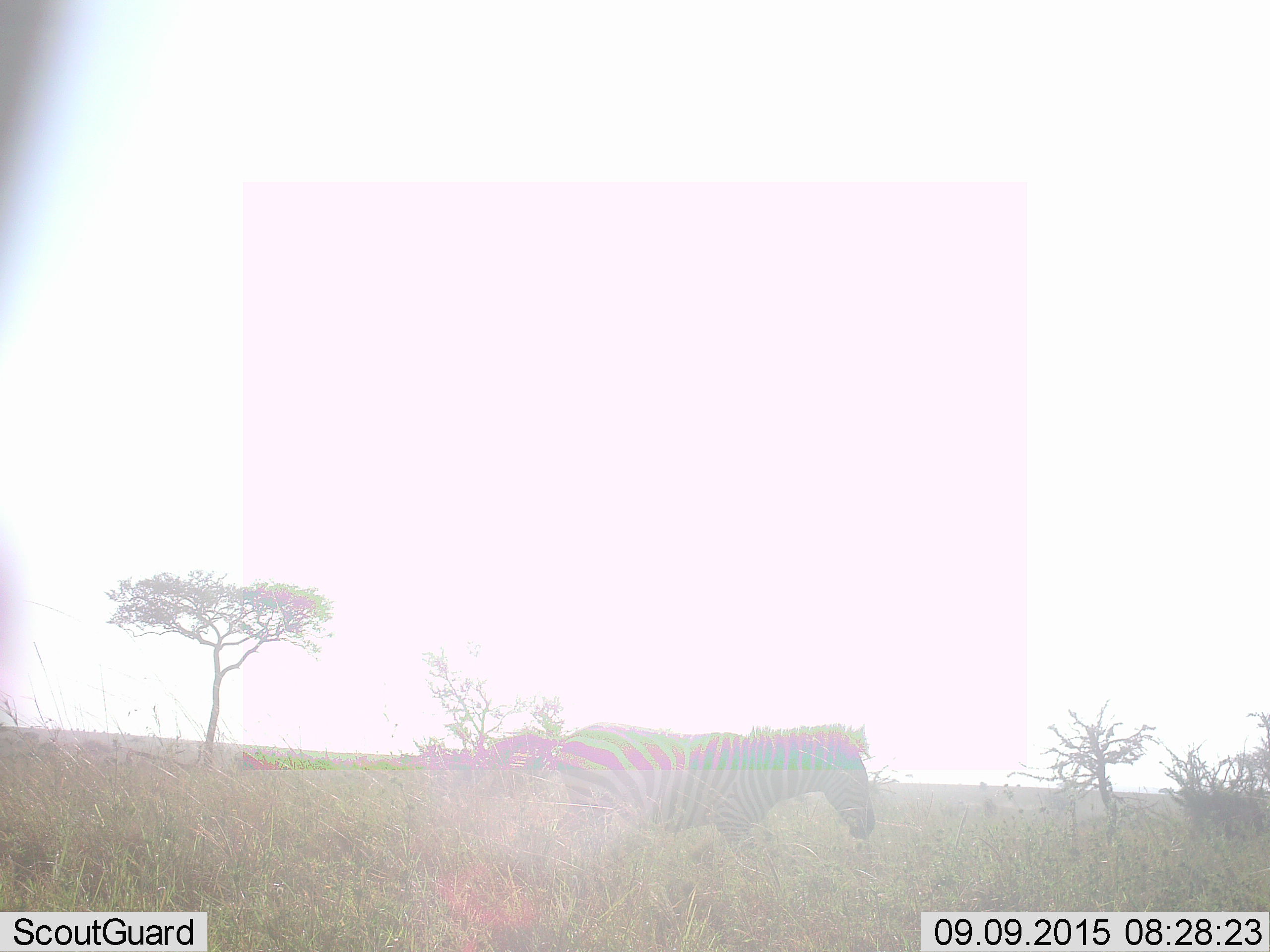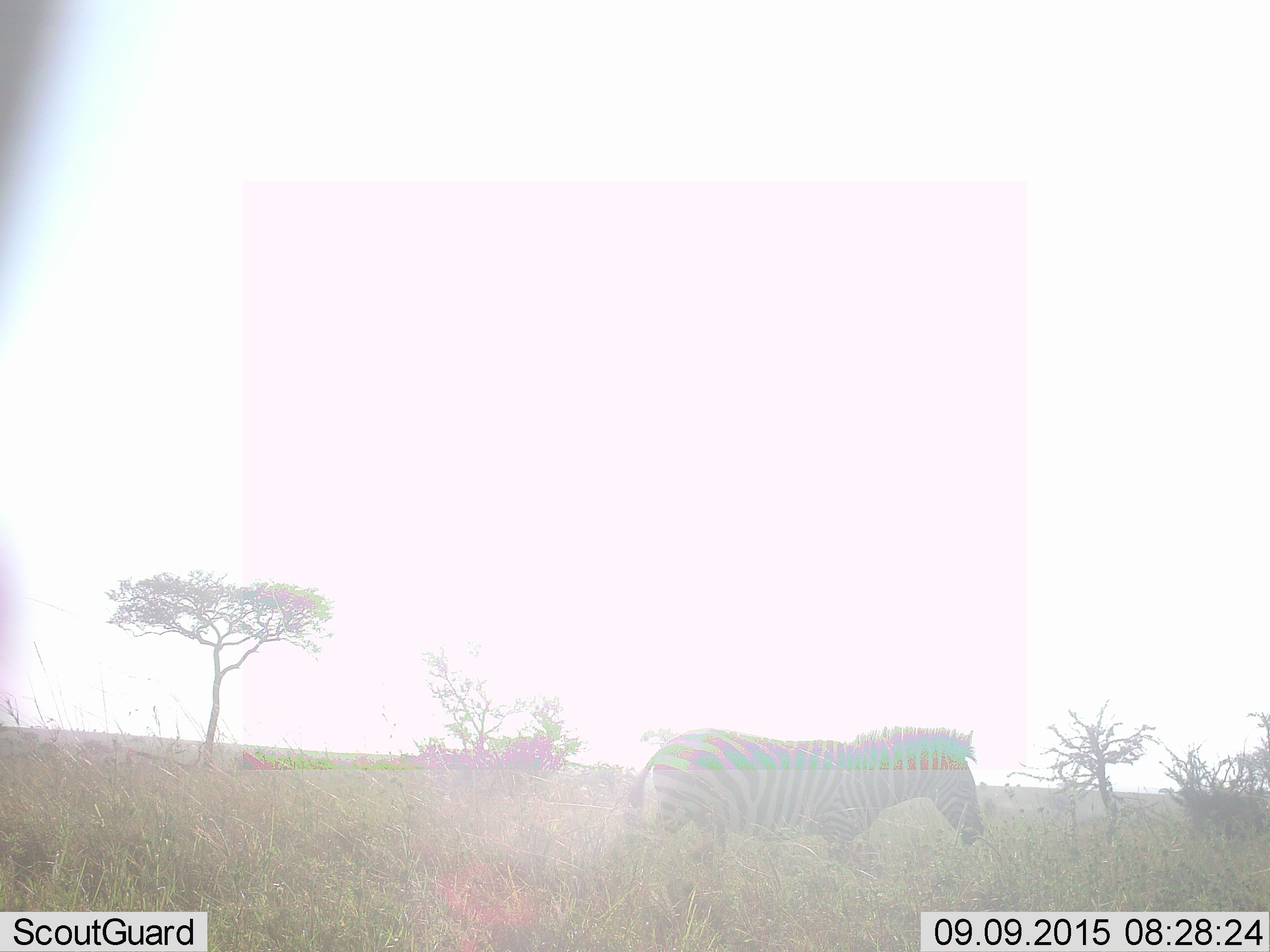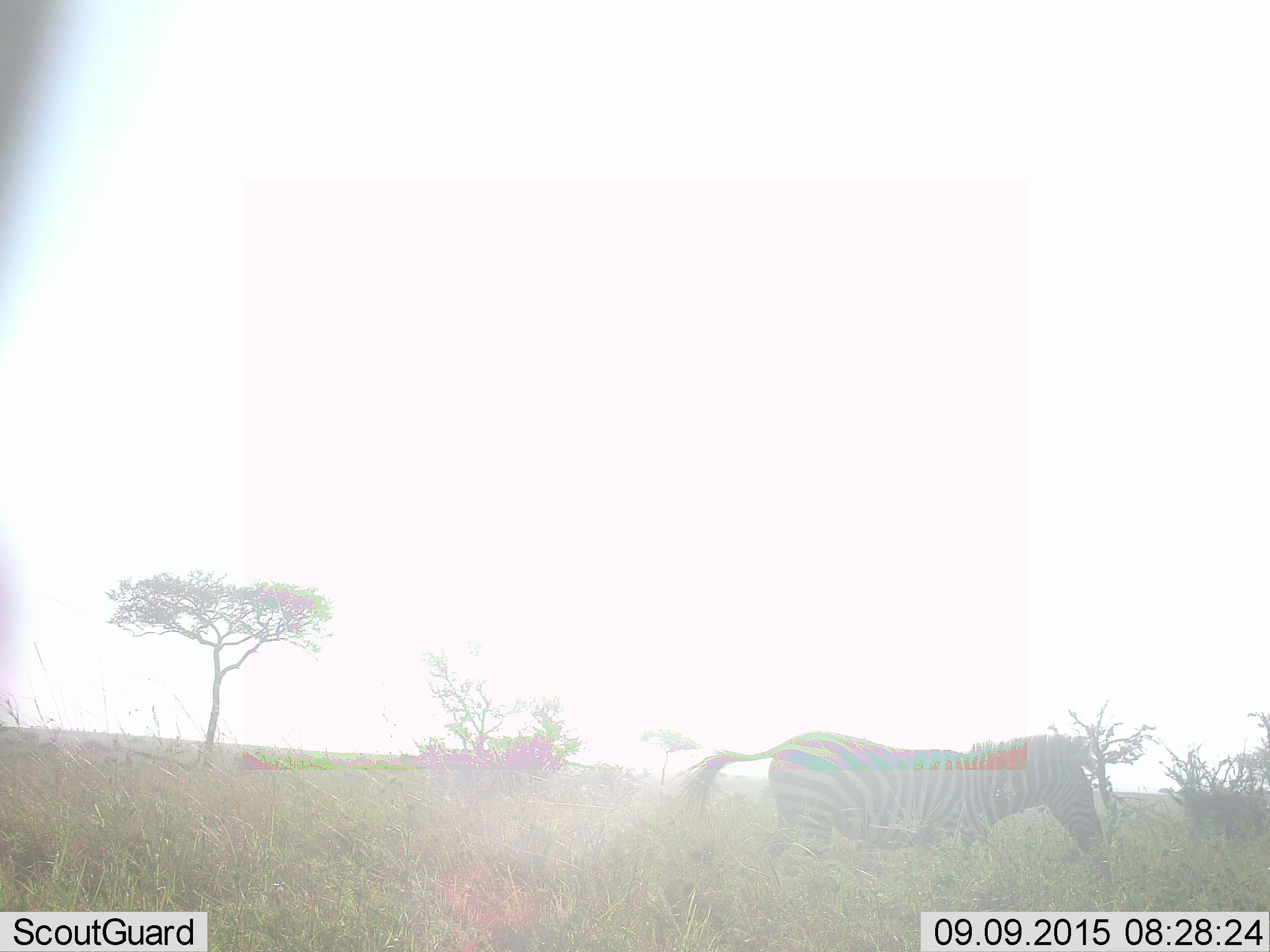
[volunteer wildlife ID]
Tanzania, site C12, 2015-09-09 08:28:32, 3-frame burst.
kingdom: Animalia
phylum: Chordata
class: Mammalia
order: Perissodactyla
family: Equidae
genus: Equus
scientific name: Equus quagga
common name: plains zebra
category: zebra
Zebra (plains zebra) (Equus quagga), count 1. Behavior (volunteer vote fractions): standing 6%, resting 0%, moving 94%, interacting 0%. Young present (vote fraction): 0%. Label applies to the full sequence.